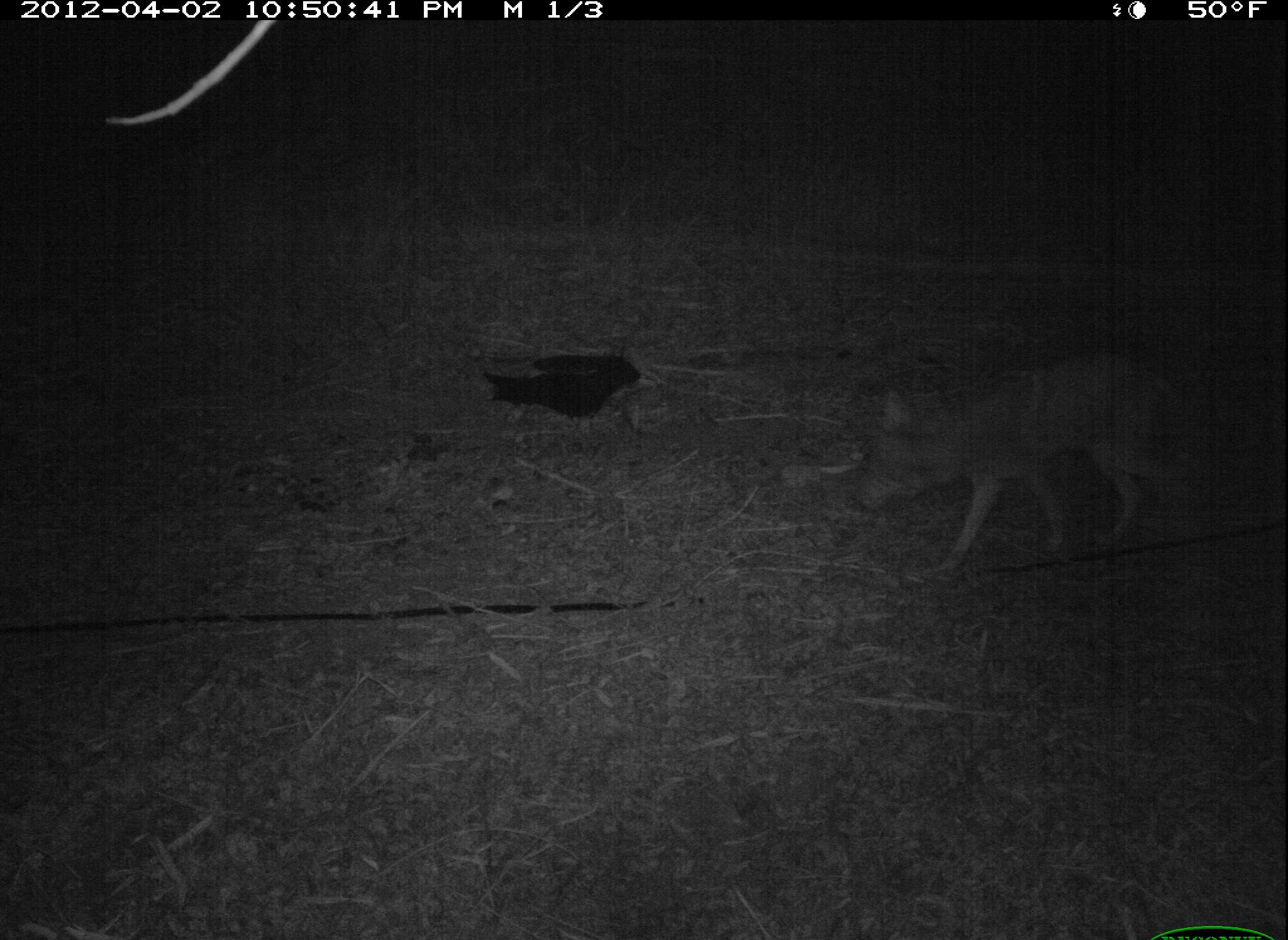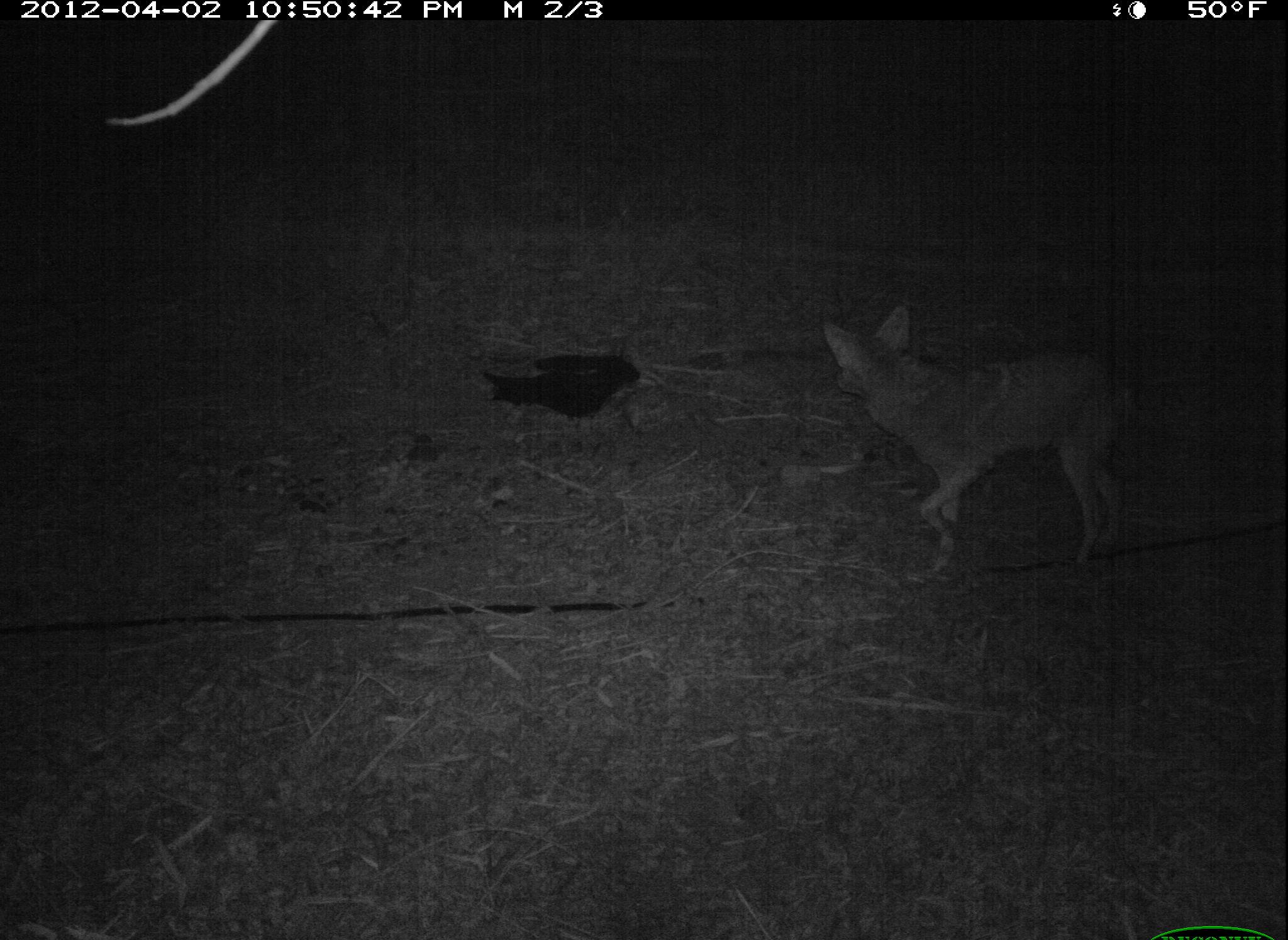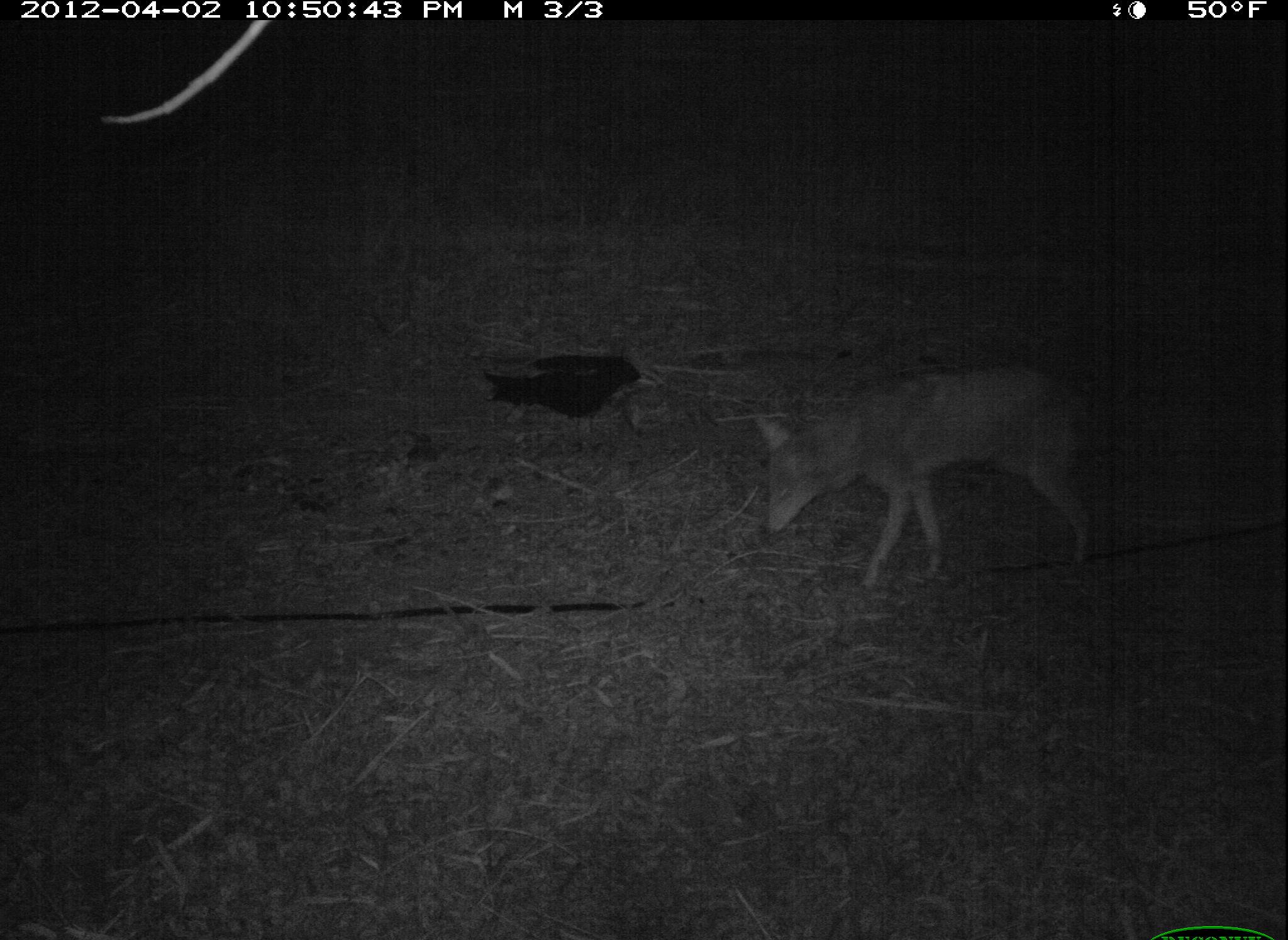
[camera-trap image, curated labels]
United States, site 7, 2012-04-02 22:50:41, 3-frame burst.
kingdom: Animalia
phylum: Chordata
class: Mammalia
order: Carnivora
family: Canidae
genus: Canis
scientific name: Canis latrans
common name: coyote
Coyote (Canis latrans).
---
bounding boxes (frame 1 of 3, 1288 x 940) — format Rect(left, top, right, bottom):
coyote: Rect(844, 343, 1228, 578)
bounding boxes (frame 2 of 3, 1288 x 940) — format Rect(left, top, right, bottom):
coyote: Rect(802, 293, 1162, 581)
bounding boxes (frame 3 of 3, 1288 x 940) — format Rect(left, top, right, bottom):
coyote: Rect(745, 364, 1119, 625)